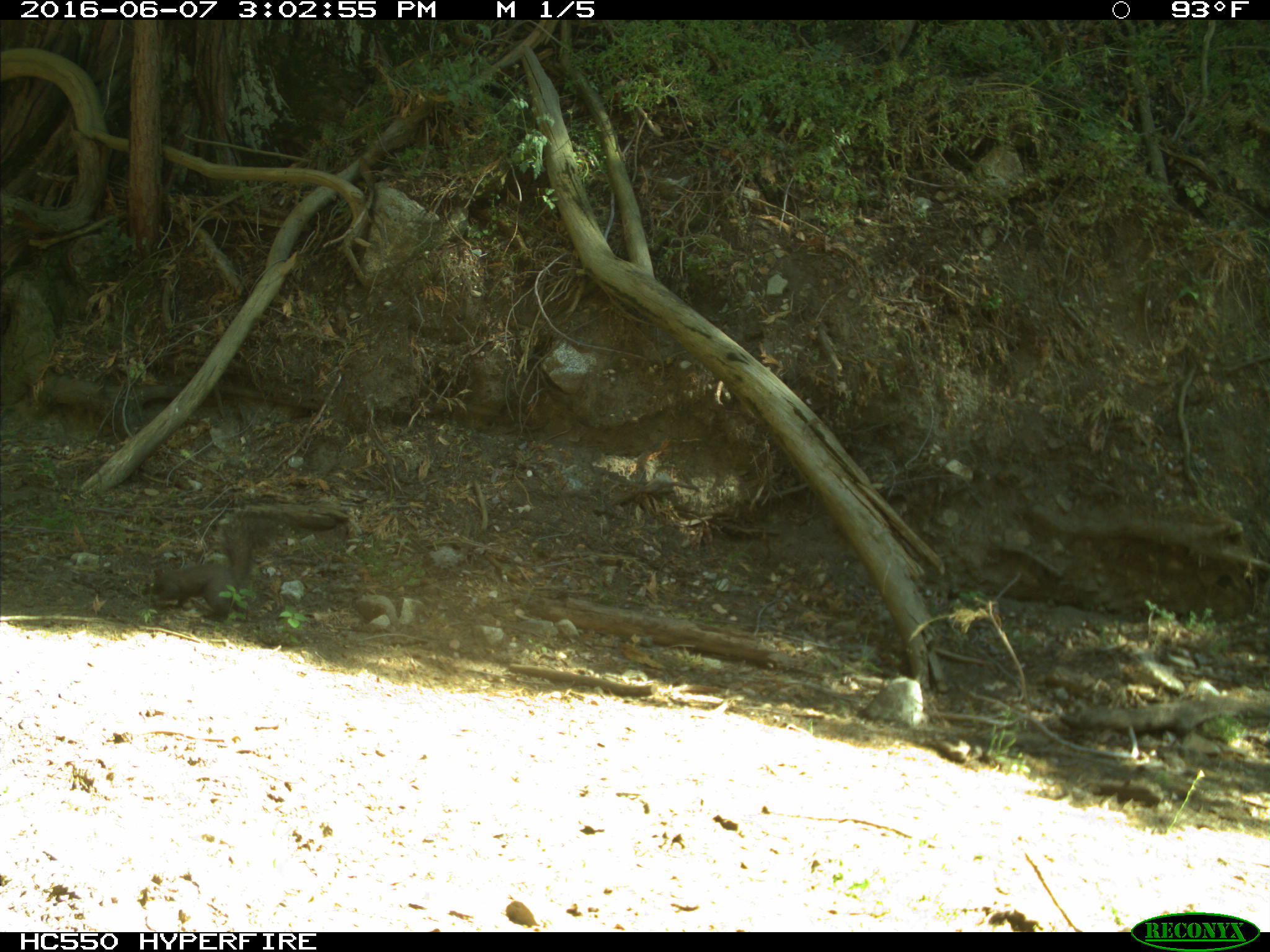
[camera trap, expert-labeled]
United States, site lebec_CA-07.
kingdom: Animalia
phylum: Chordata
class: Mammalia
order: Rodentia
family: Sciuridae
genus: Sciurus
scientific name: Sciurus carolinensis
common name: eastern gray squirrel